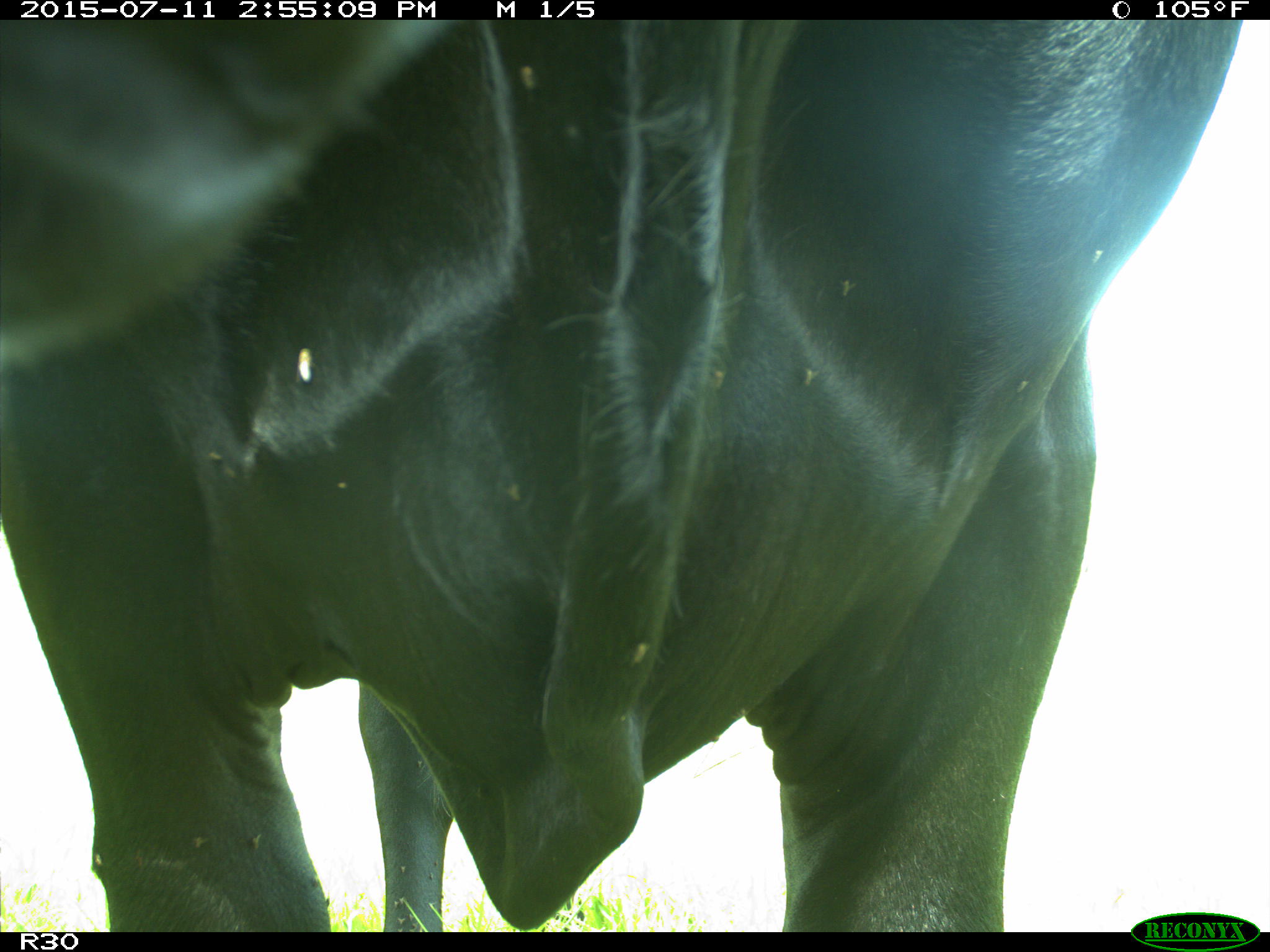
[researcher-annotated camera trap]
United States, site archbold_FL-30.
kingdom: Animalia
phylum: Chordata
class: Mammalia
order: Artiodactyla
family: Bovidae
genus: Bos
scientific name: Bos taurus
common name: domestic cow